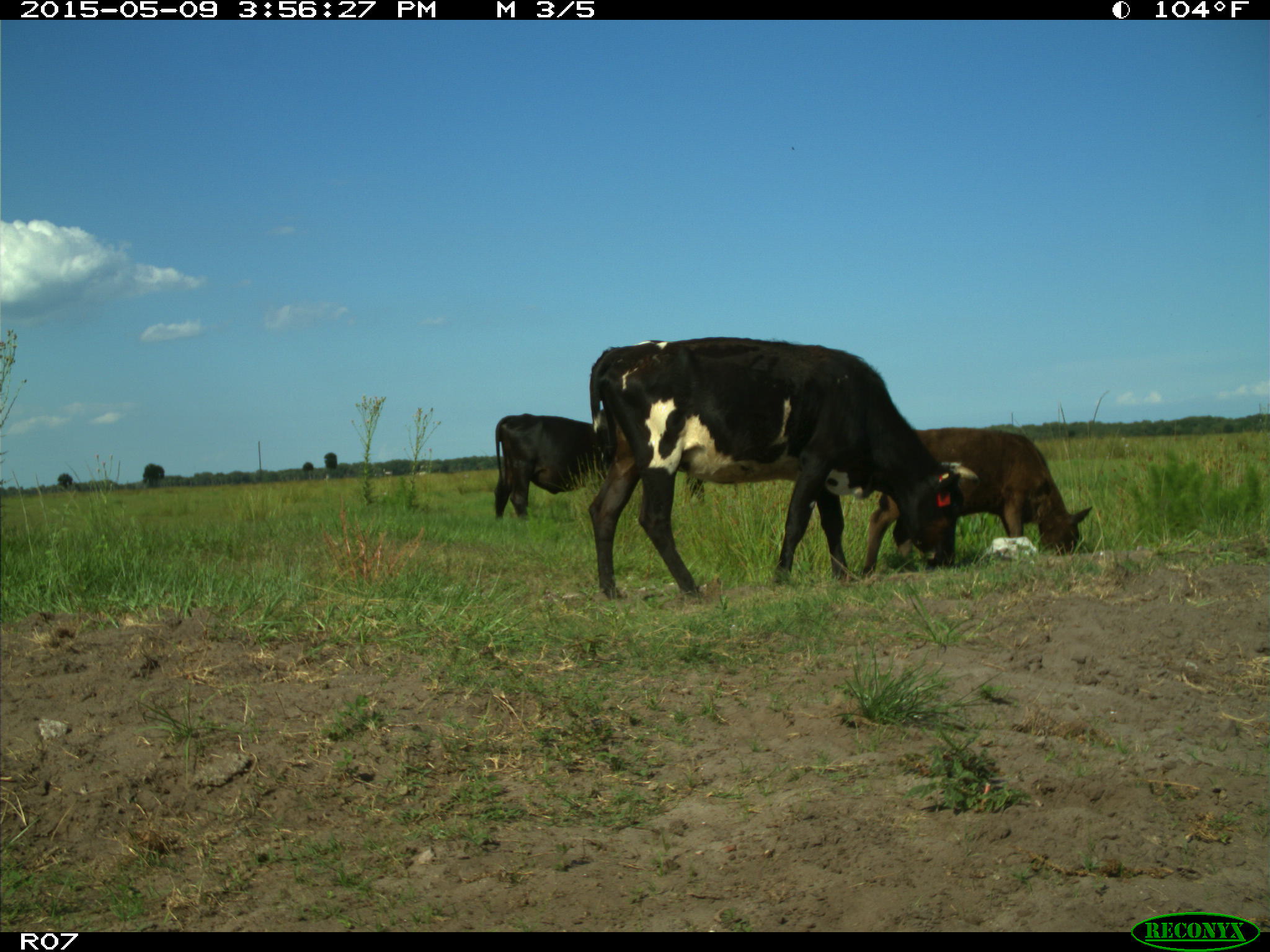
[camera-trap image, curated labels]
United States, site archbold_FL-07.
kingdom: Animalia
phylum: Chordata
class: Mammalia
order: Artiodactyla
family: Bovidae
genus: Bos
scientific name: Bos taurus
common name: domestic cow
Bos taurus (domestic cow).